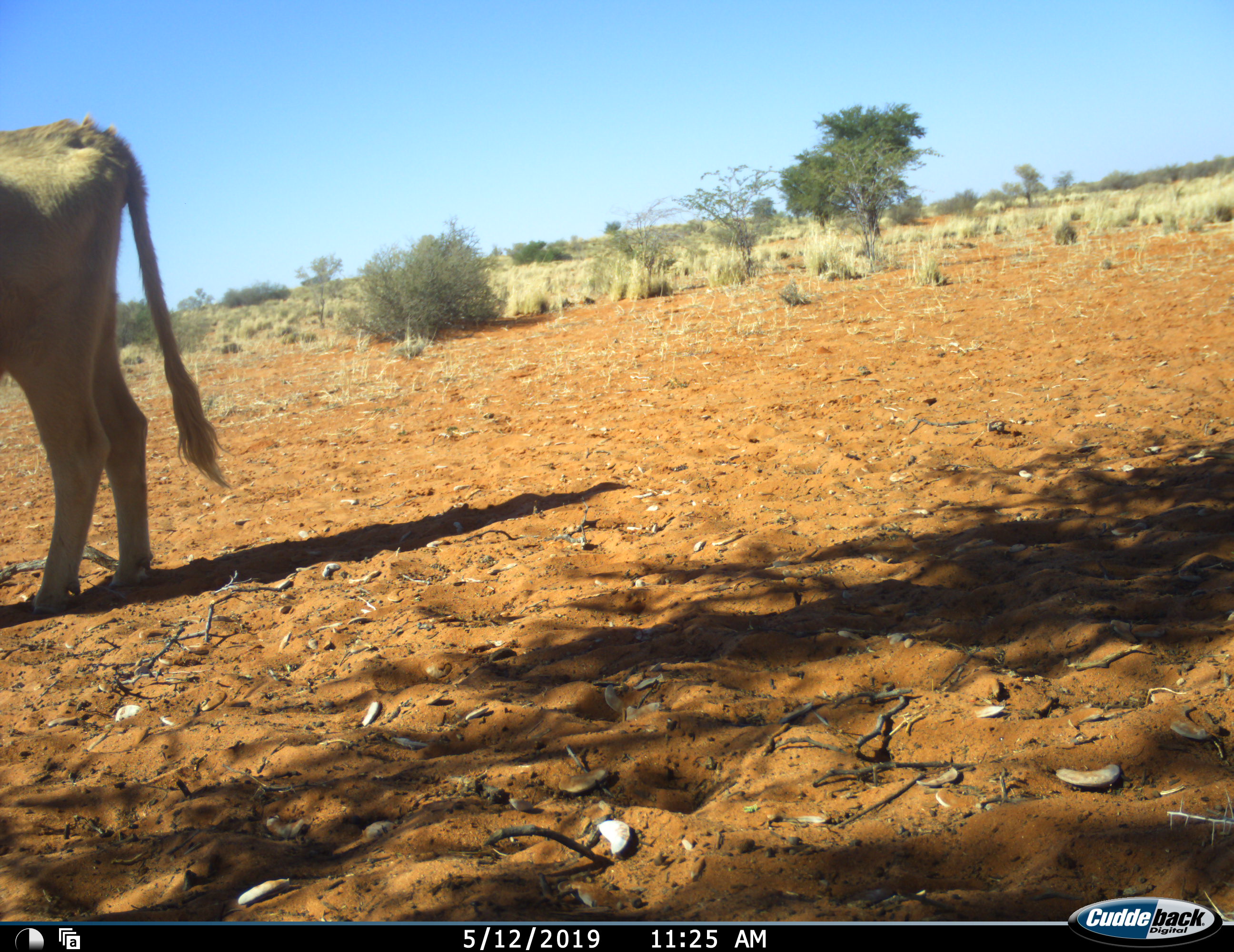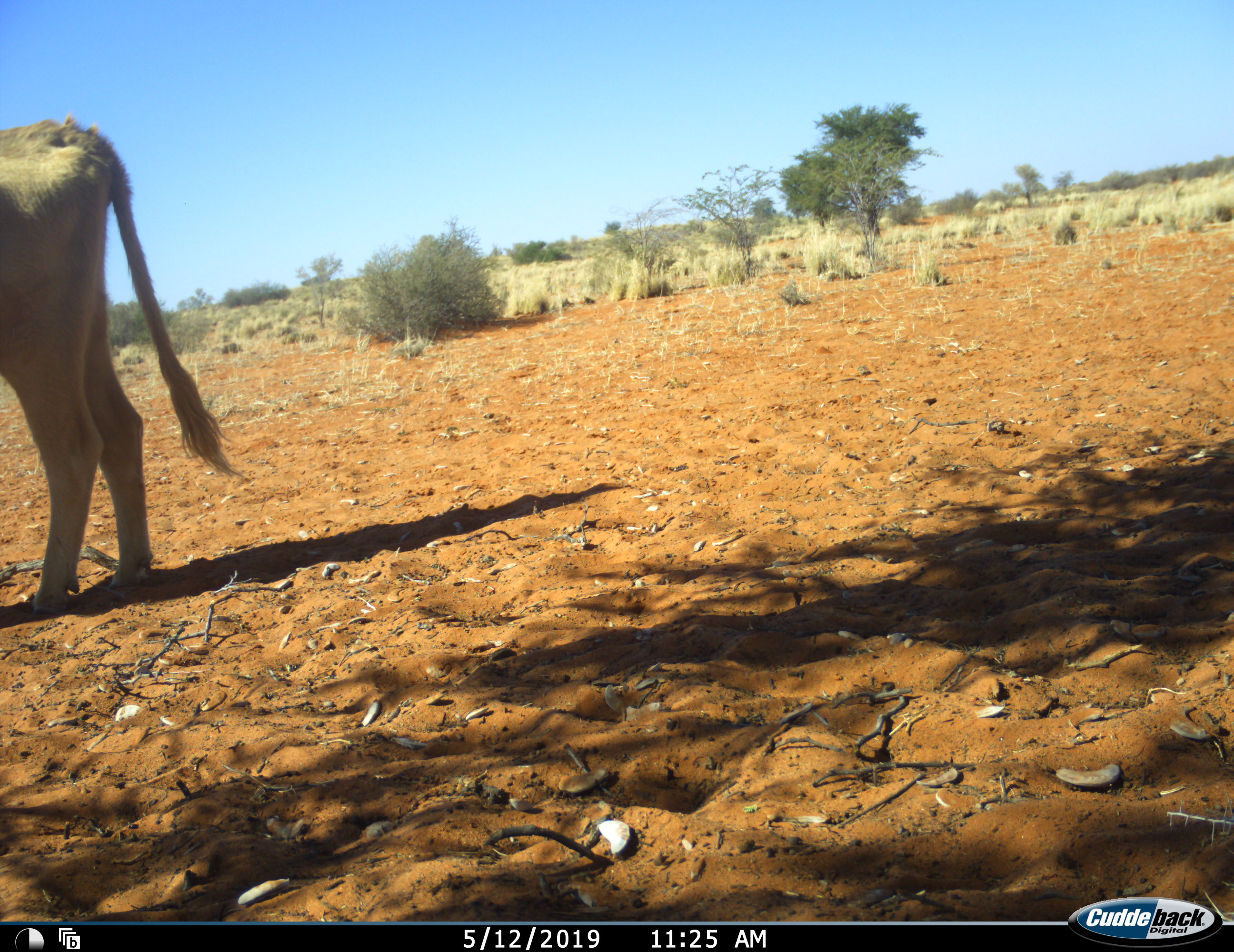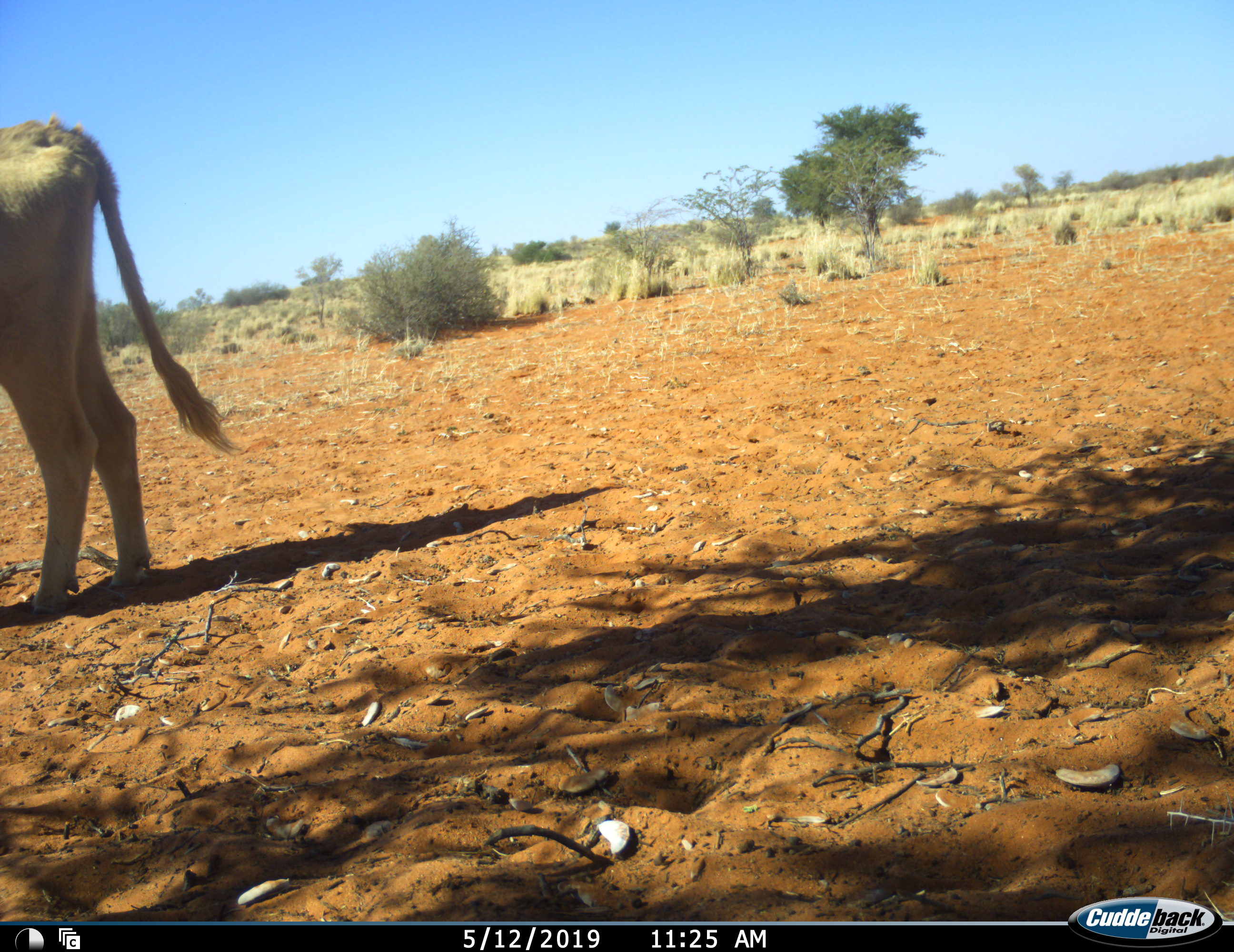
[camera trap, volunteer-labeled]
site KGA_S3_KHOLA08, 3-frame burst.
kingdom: Animalia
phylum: Chordata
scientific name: Vertebrata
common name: domestic animal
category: domesticanimal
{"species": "domesticanimal (domestic animal) (Vertebrata)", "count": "1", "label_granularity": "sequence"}